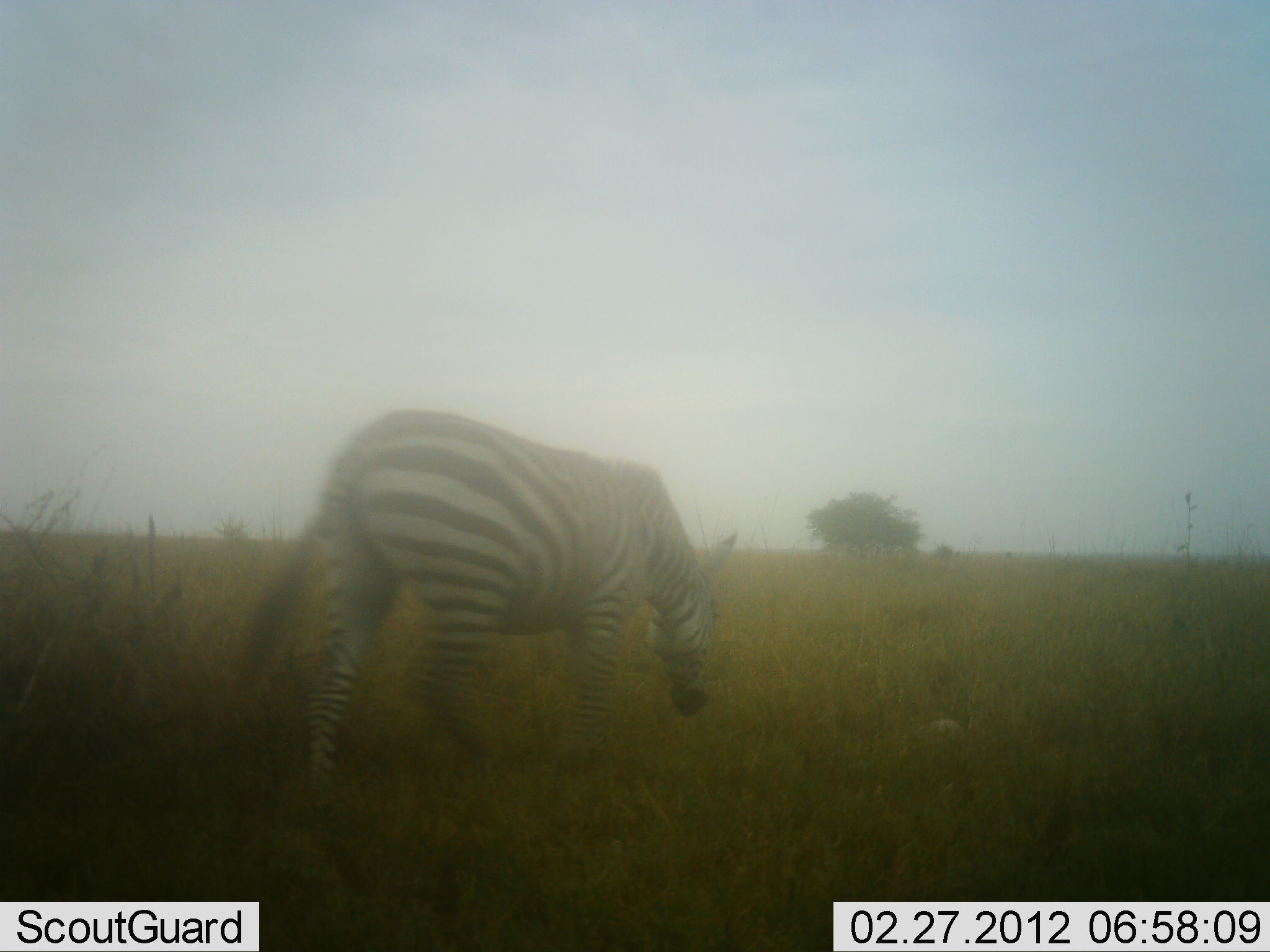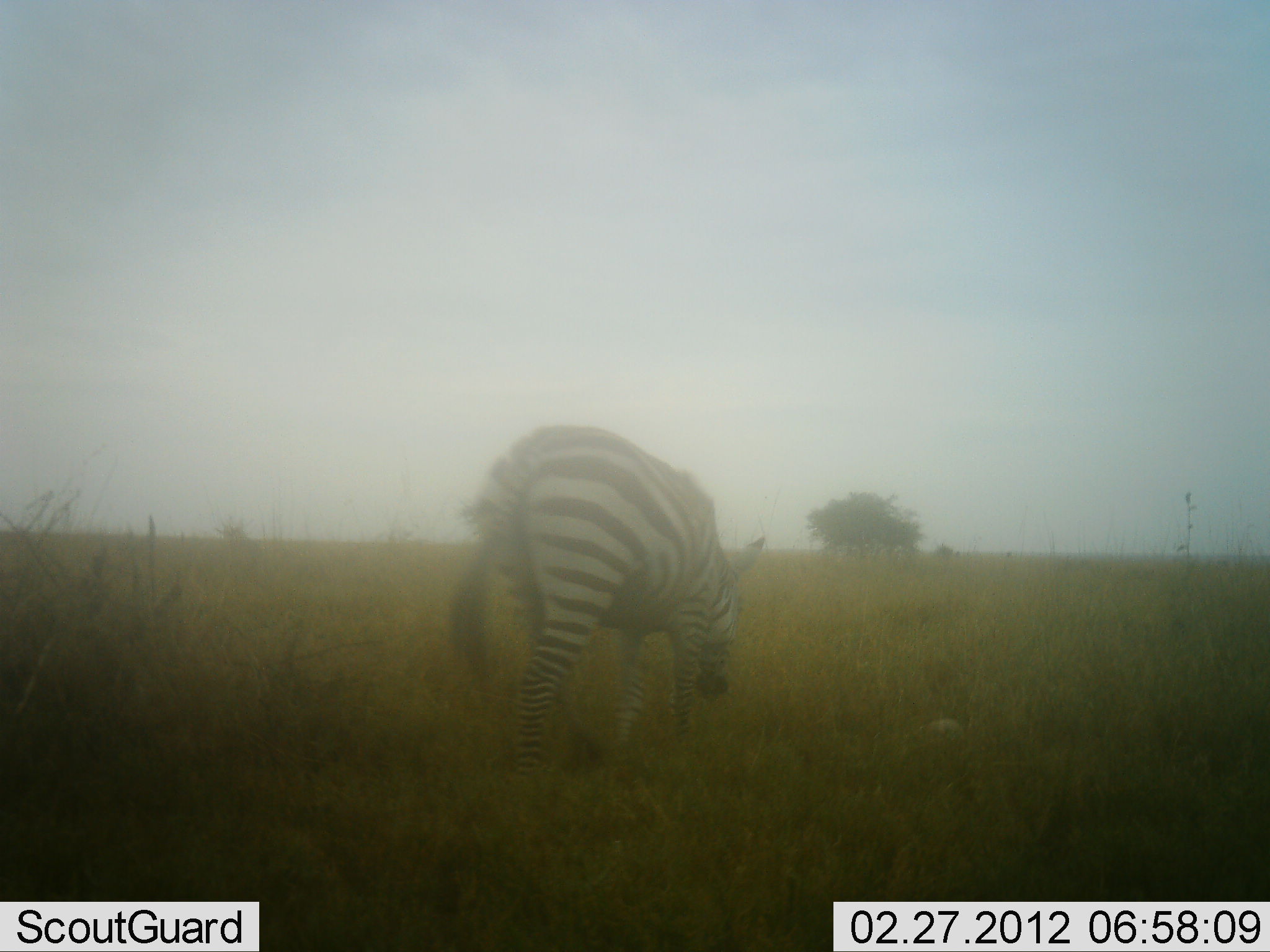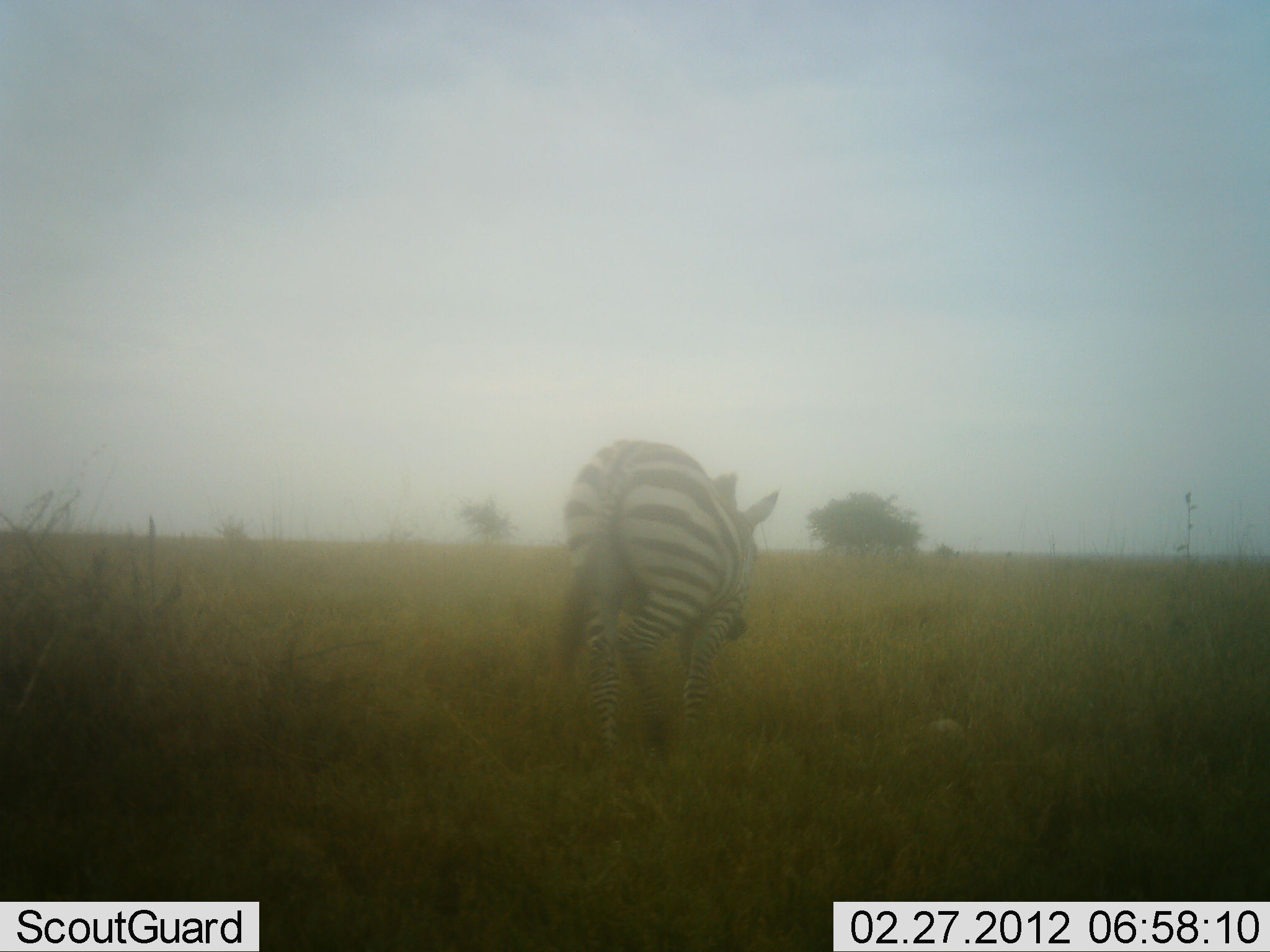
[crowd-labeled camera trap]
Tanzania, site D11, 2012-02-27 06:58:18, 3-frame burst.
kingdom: Animalia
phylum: Chordata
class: Mammalia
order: Perissodactyla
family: Equidae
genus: Equus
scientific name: Equus quagga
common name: plains zebra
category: zebra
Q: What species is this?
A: Zebra (plains zebra) (Equus quagga).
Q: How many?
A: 1.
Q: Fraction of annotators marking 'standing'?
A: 0%.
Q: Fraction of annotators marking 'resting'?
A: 0%.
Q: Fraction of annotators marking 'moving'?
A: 79%.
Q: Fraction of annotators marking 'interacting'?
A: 0%.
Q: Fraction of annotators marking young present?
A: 0%.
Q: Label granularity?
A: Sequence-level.